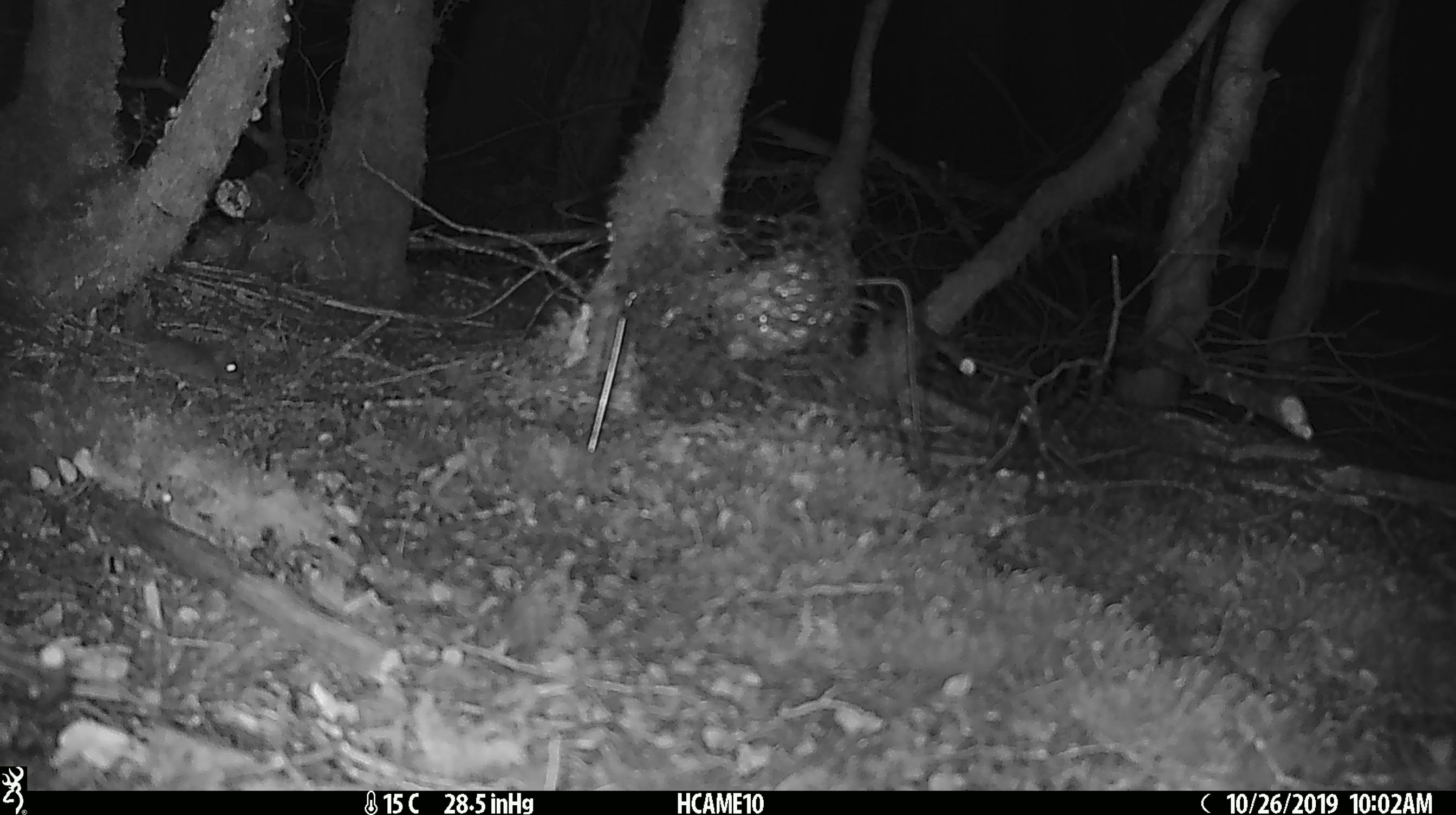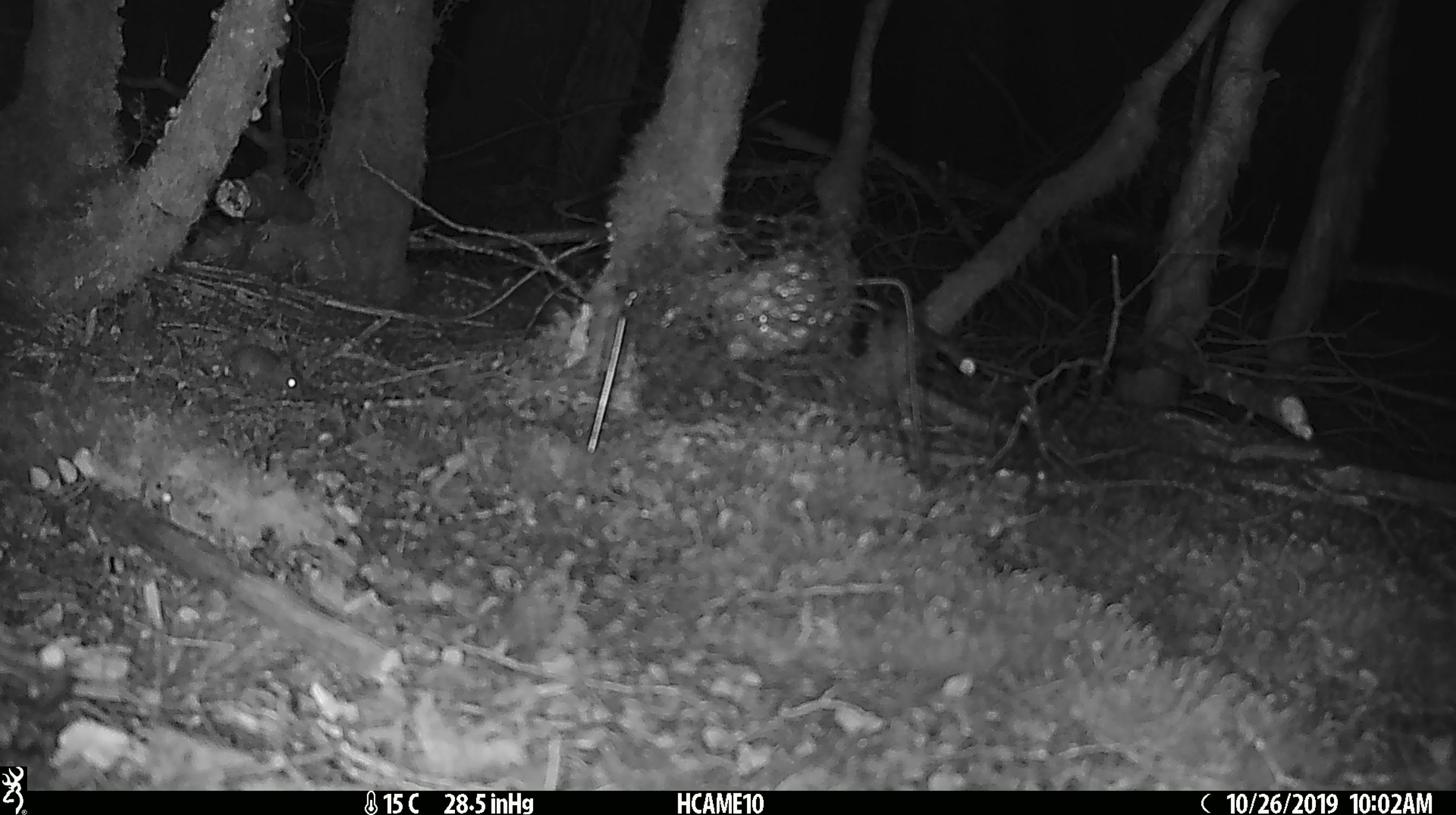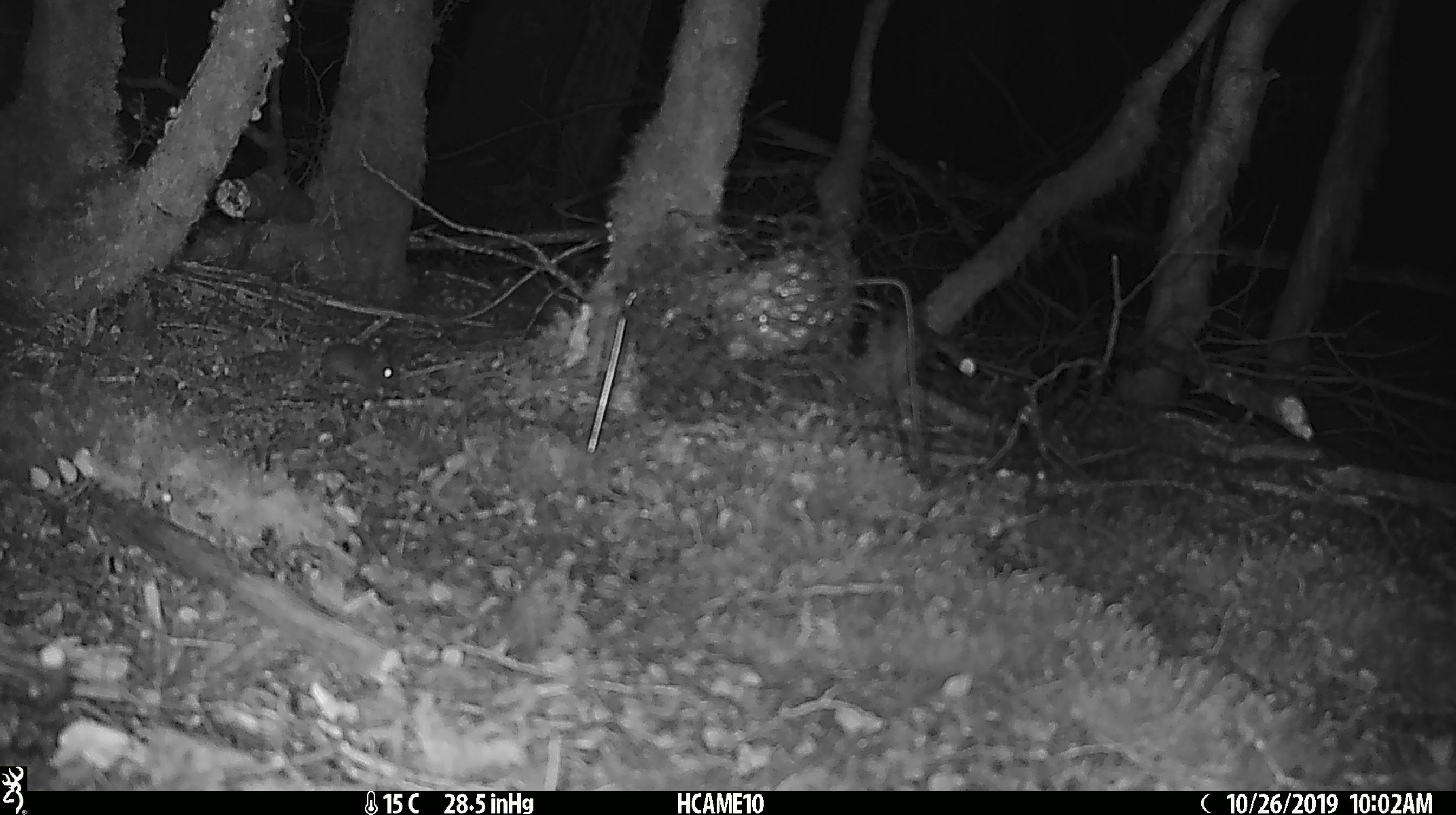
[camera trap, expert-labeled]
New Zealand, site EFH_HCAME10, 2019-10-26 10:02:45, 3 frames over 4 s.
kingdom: Animalia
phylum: Chordata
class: Mammalia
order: Rodentia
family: Muridae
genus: Mus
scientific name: Mus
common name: mouse